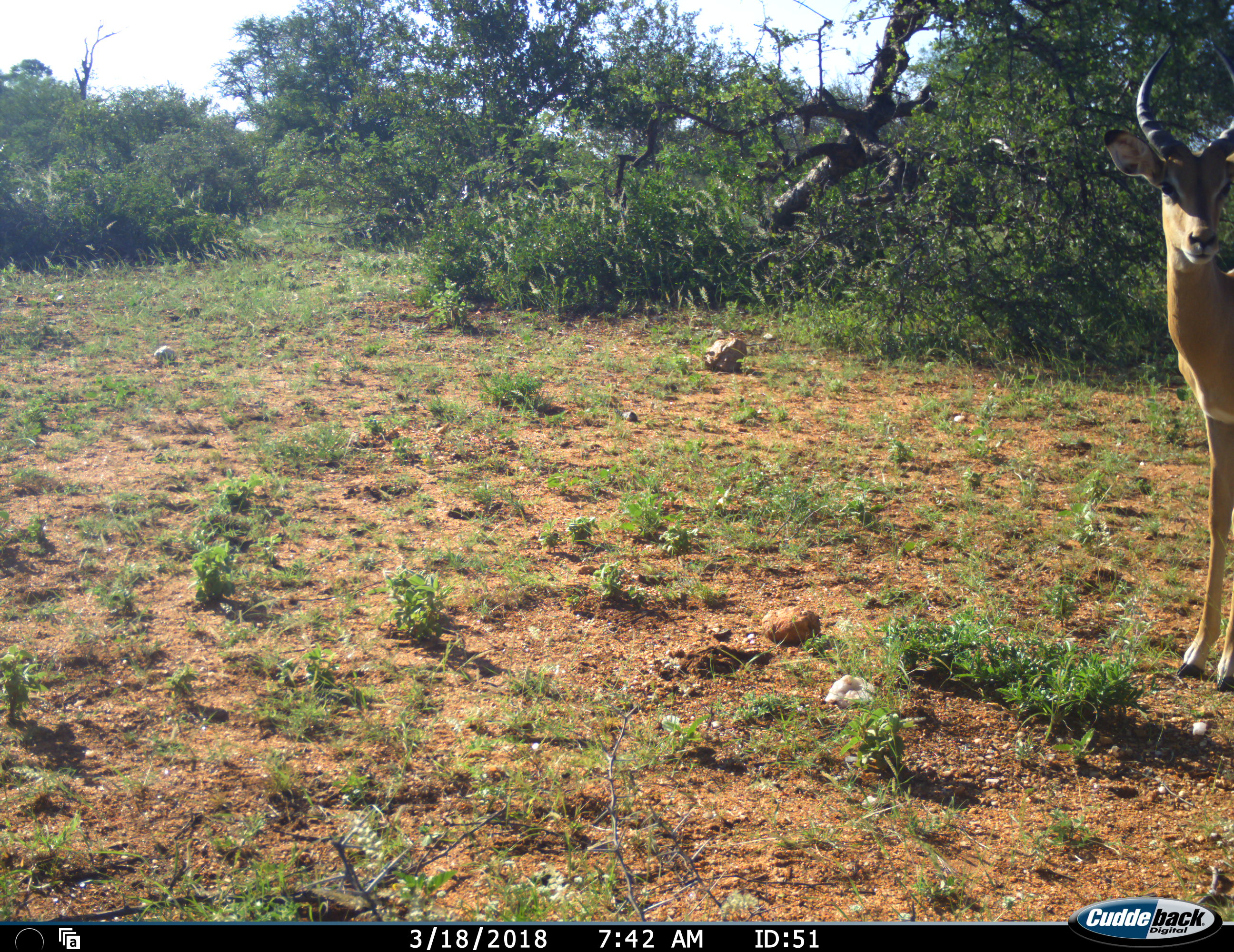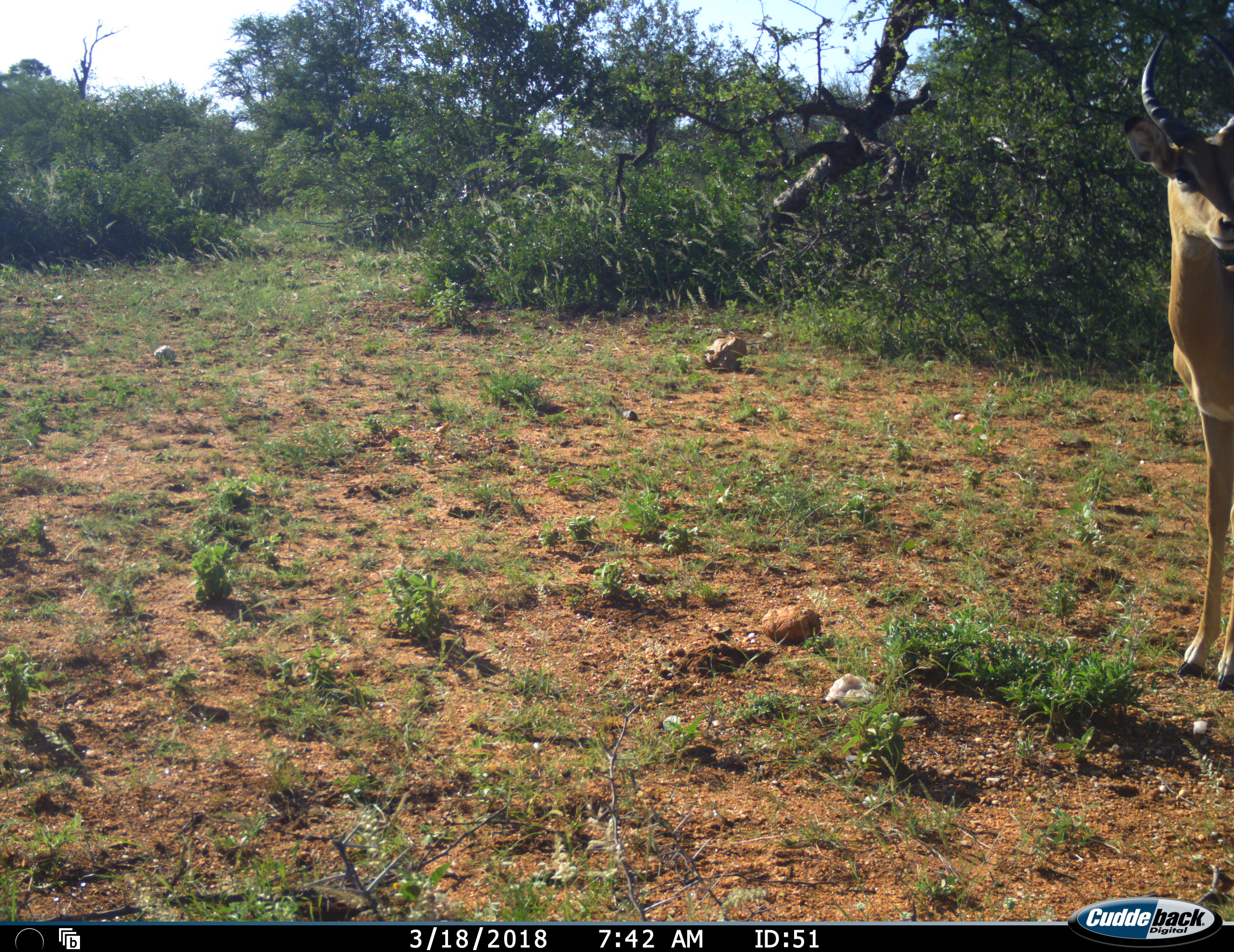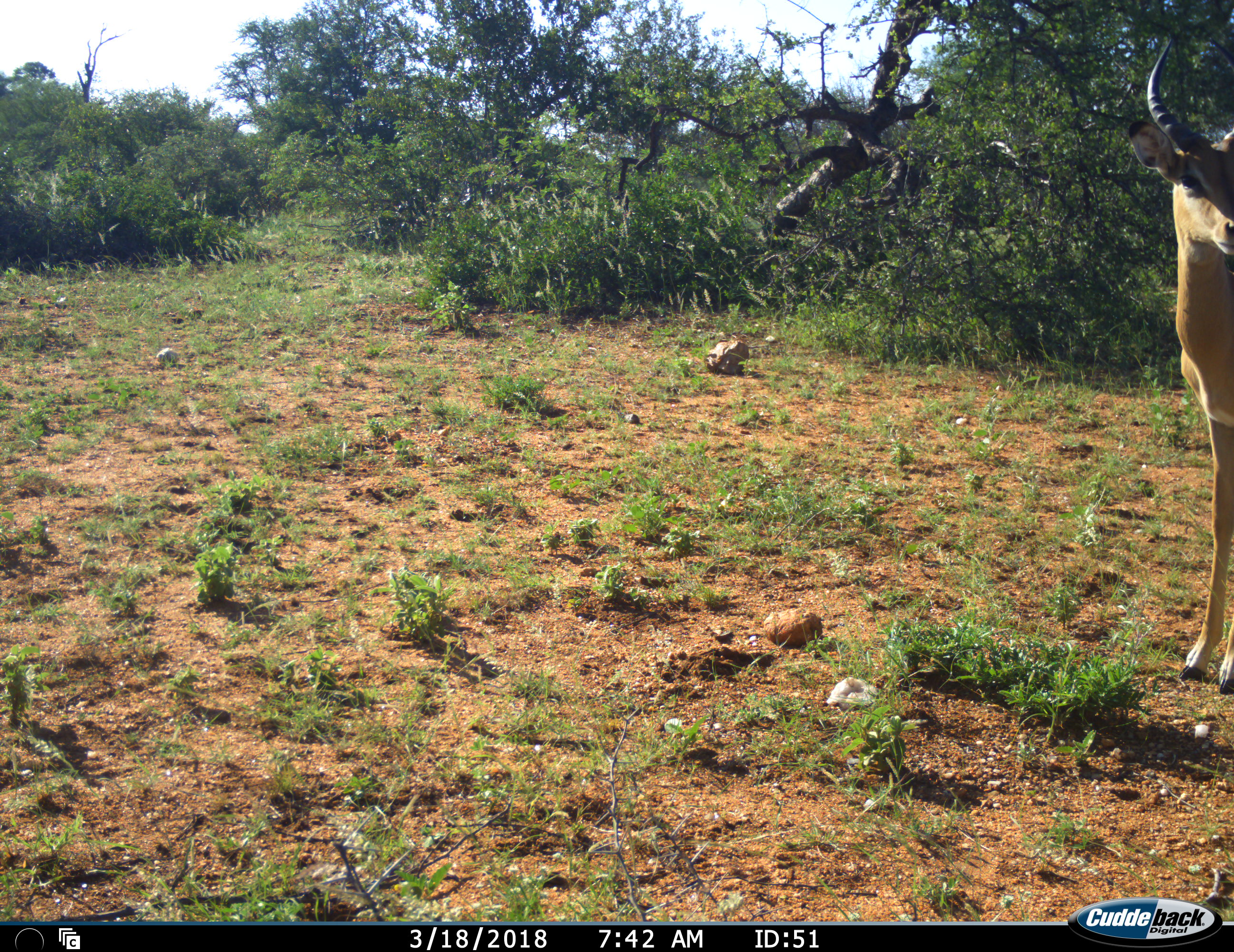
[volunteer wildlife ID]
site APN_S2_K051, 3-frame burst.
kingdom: Animalia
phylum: Chordata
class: Mammalia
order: Artiodactyla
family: Bovidae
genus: Aepyceros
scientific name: Aepyceros melampus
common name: impala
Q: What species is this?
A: Impala (Aepyceros melampus).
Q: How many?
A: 1.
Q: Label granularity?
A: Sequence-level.